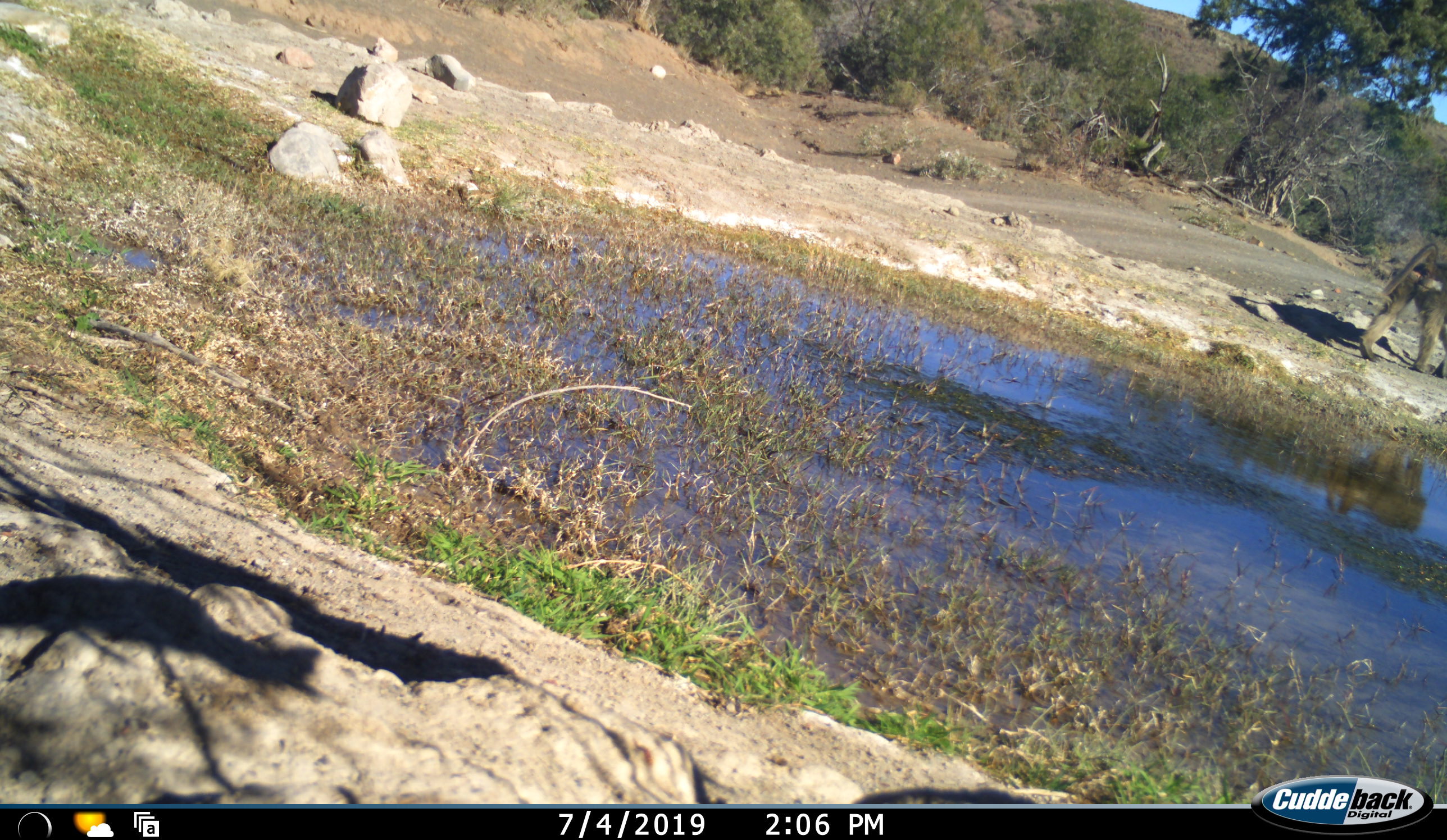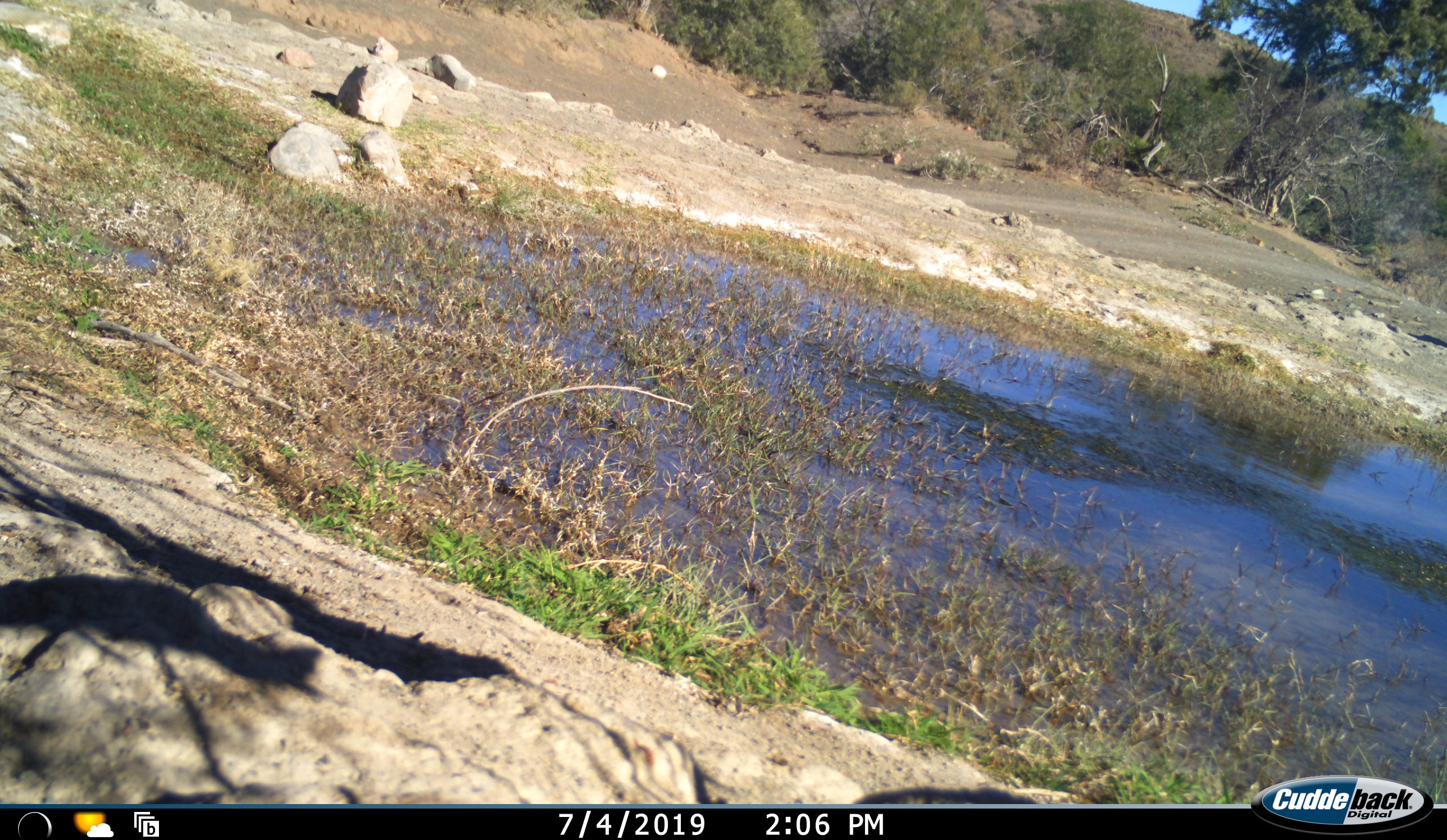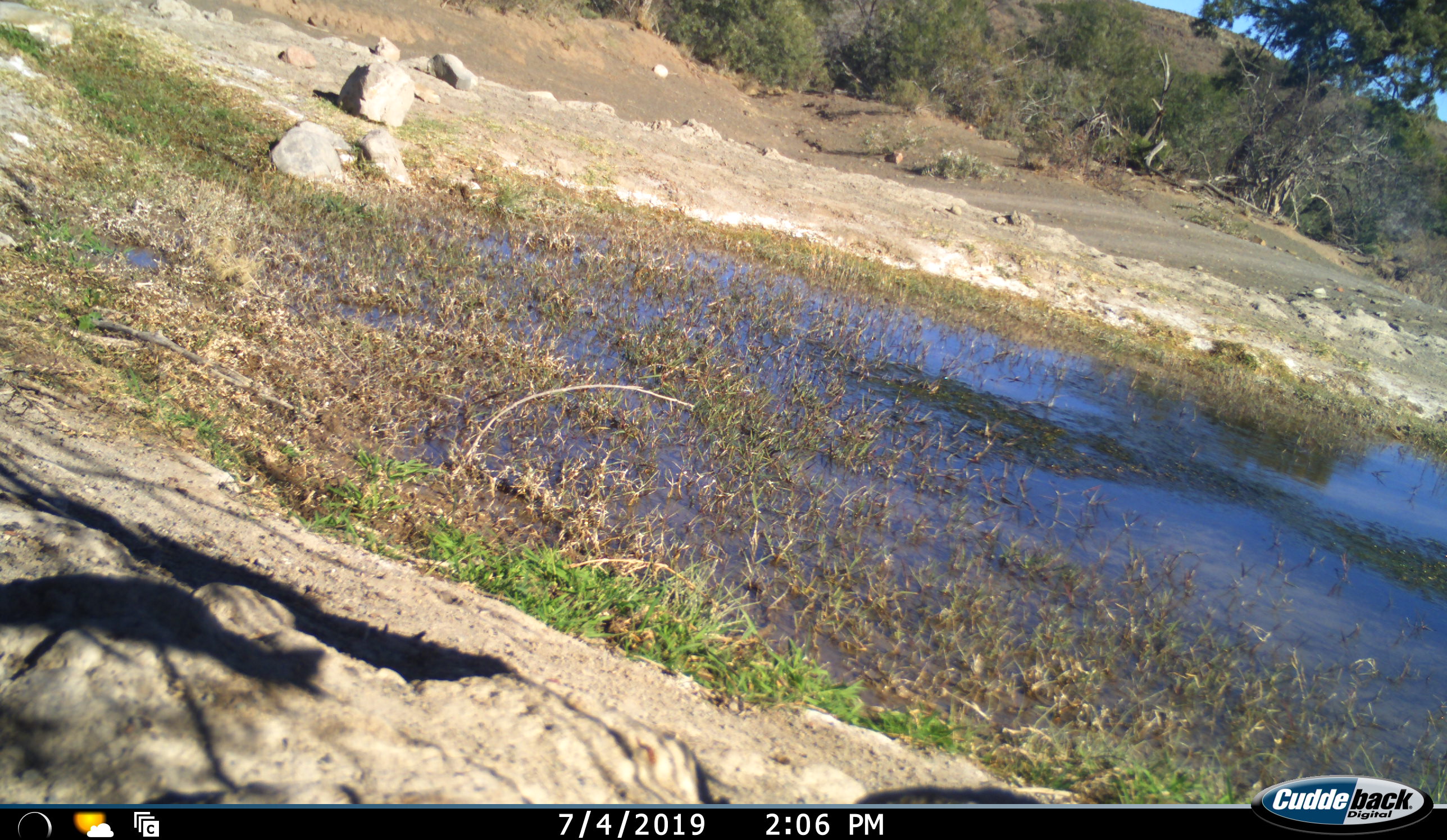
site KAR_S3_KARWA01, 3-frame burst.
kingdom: Animalia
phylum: Chordata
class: Mammalia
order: Primates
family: Cercopithecidae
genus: Papio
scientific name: Papio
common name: baboon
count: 1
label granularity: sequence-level